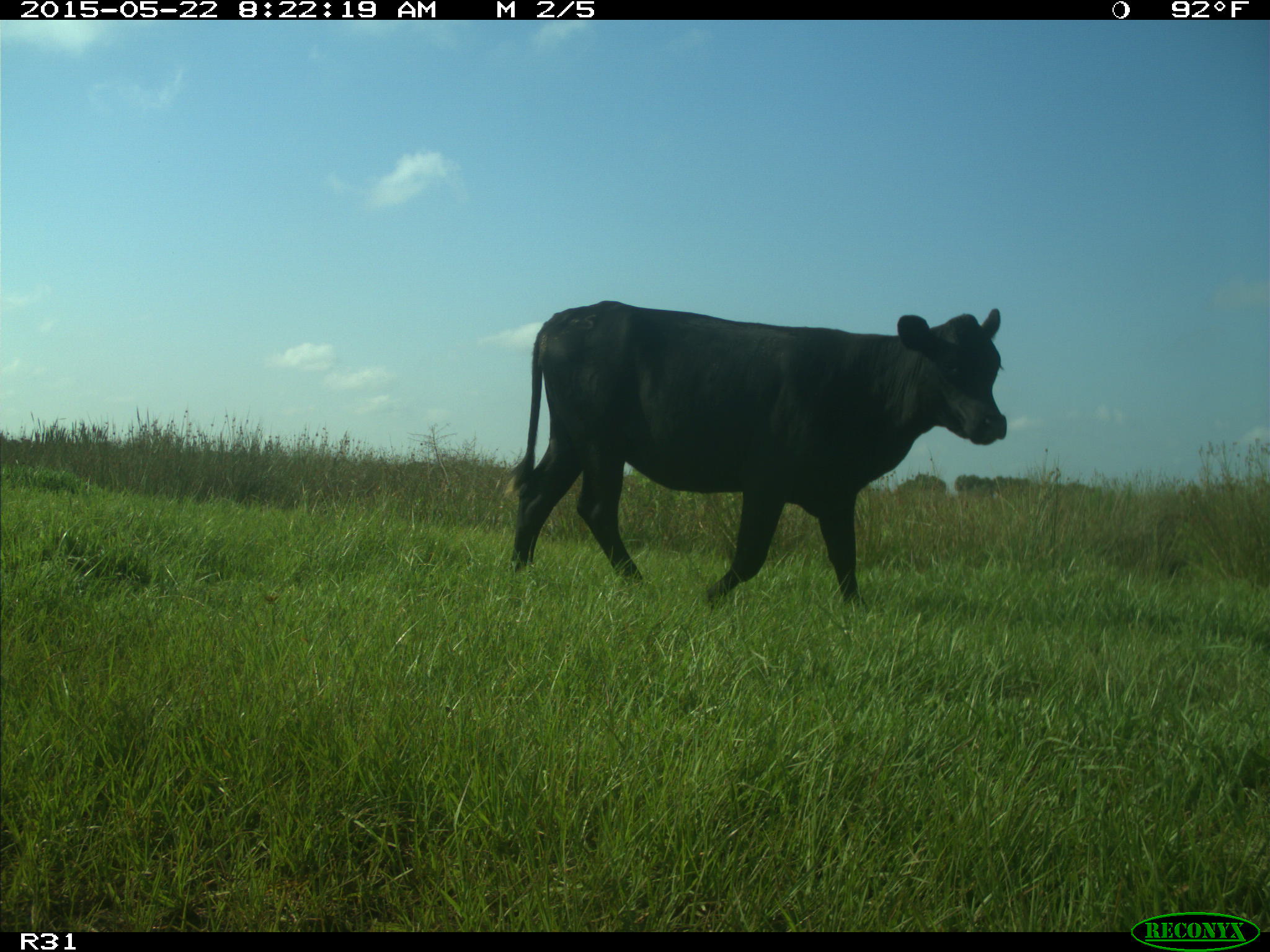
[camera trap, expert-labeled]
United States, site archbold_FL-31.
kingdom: Animalia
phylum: Chordata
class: Mammalia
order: Artiodactyla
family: Bovidae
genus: Bos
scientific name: Bos taurus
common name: domestic cow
Bos taurus (domestic cow).